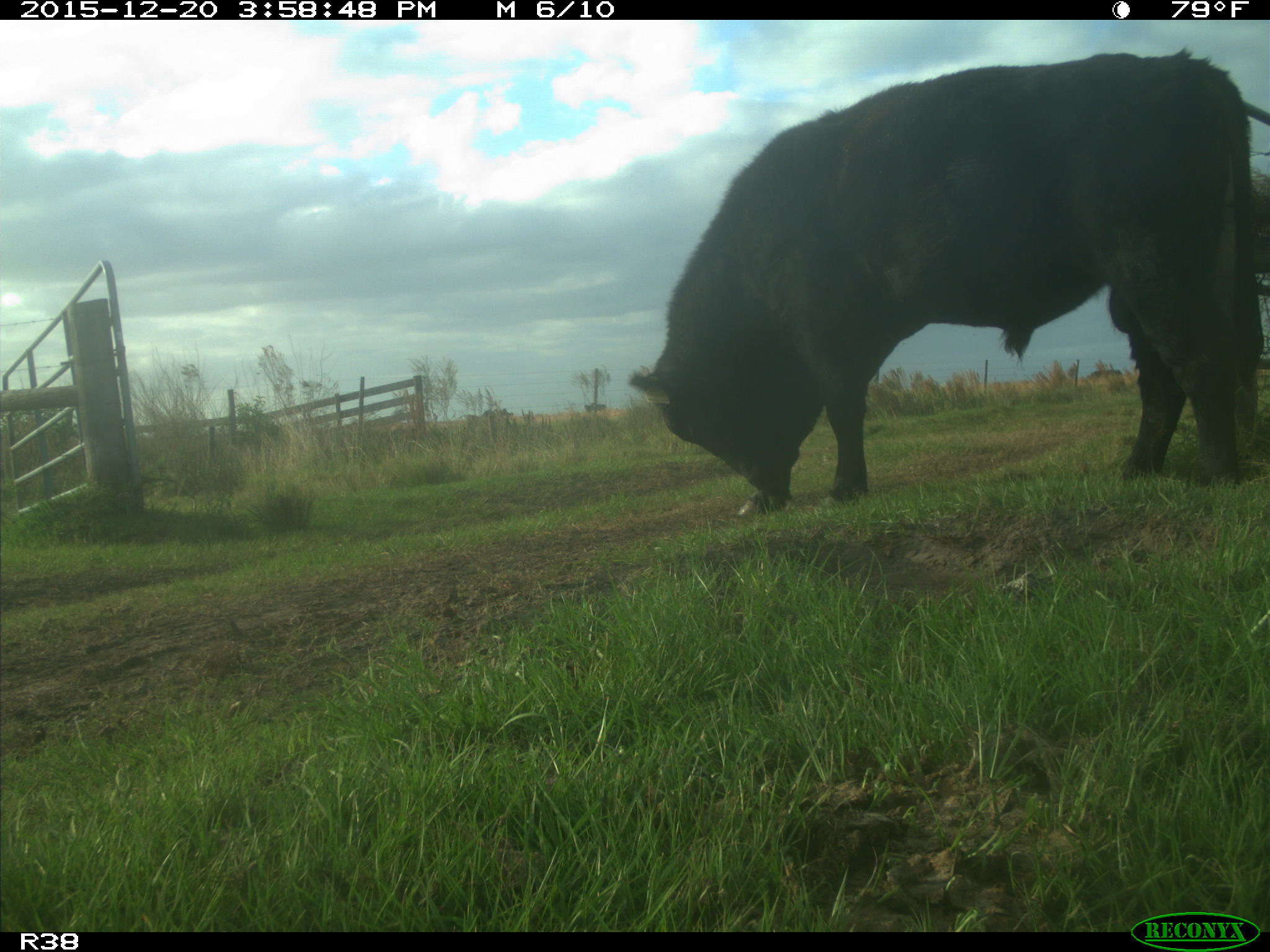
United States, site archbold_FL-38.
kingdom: Animalia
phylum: Chordata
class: Mammalia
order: Artiodactyla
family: Bovidae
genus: Bos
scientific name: Bos taurus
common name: domestic cow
Bos taurus (domestic cow).